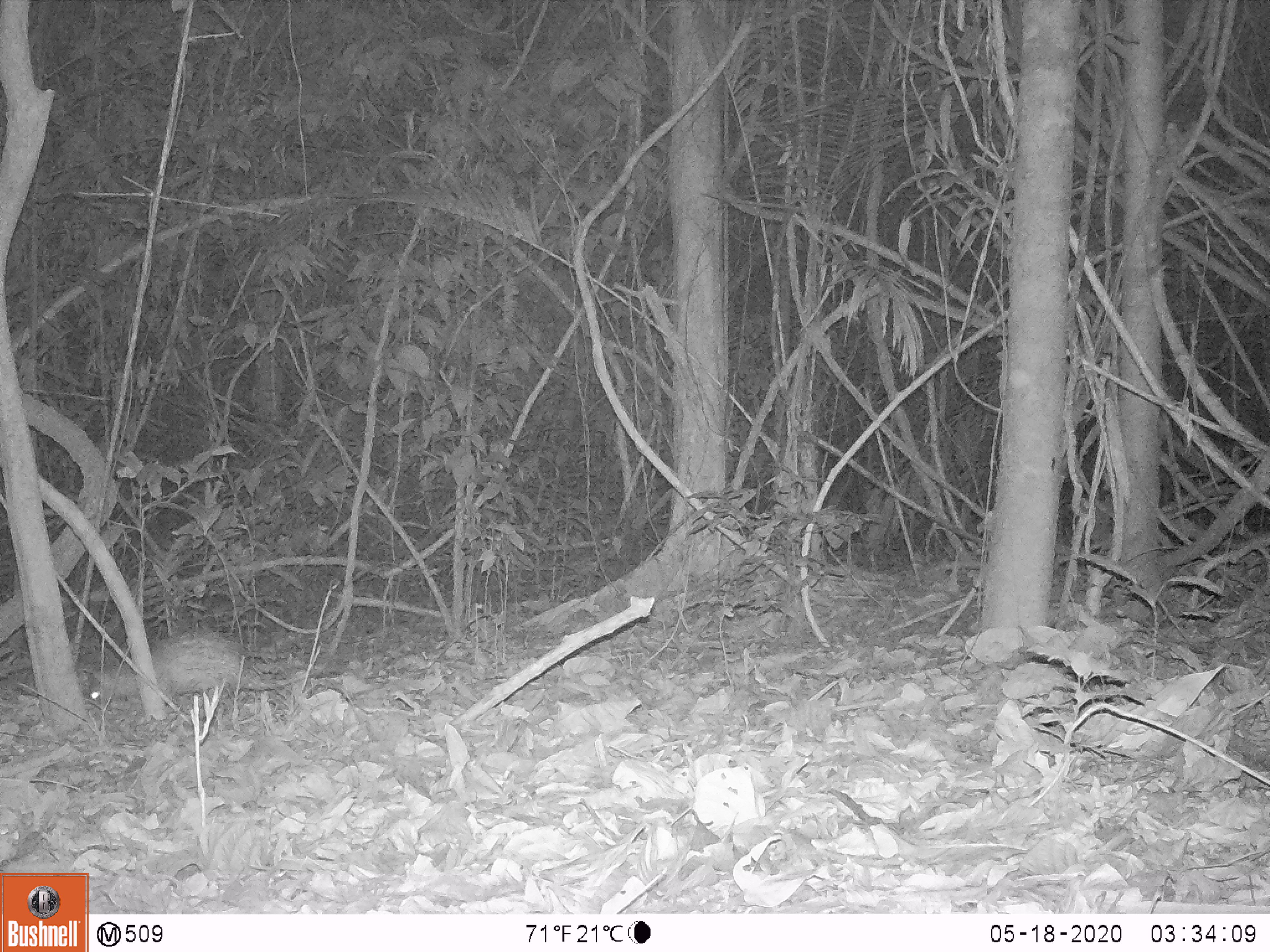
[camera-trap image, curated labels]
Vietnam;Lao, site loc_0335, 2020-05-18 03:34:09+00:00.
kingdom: Animalia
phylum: Chordata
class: Mammalia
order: Rodentia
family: Hystricidae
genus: Atherurus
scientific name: Atherurus macrourus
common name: asiatic brush-tailed porcupine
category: asiatic brush tailed porcupine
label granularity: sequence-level